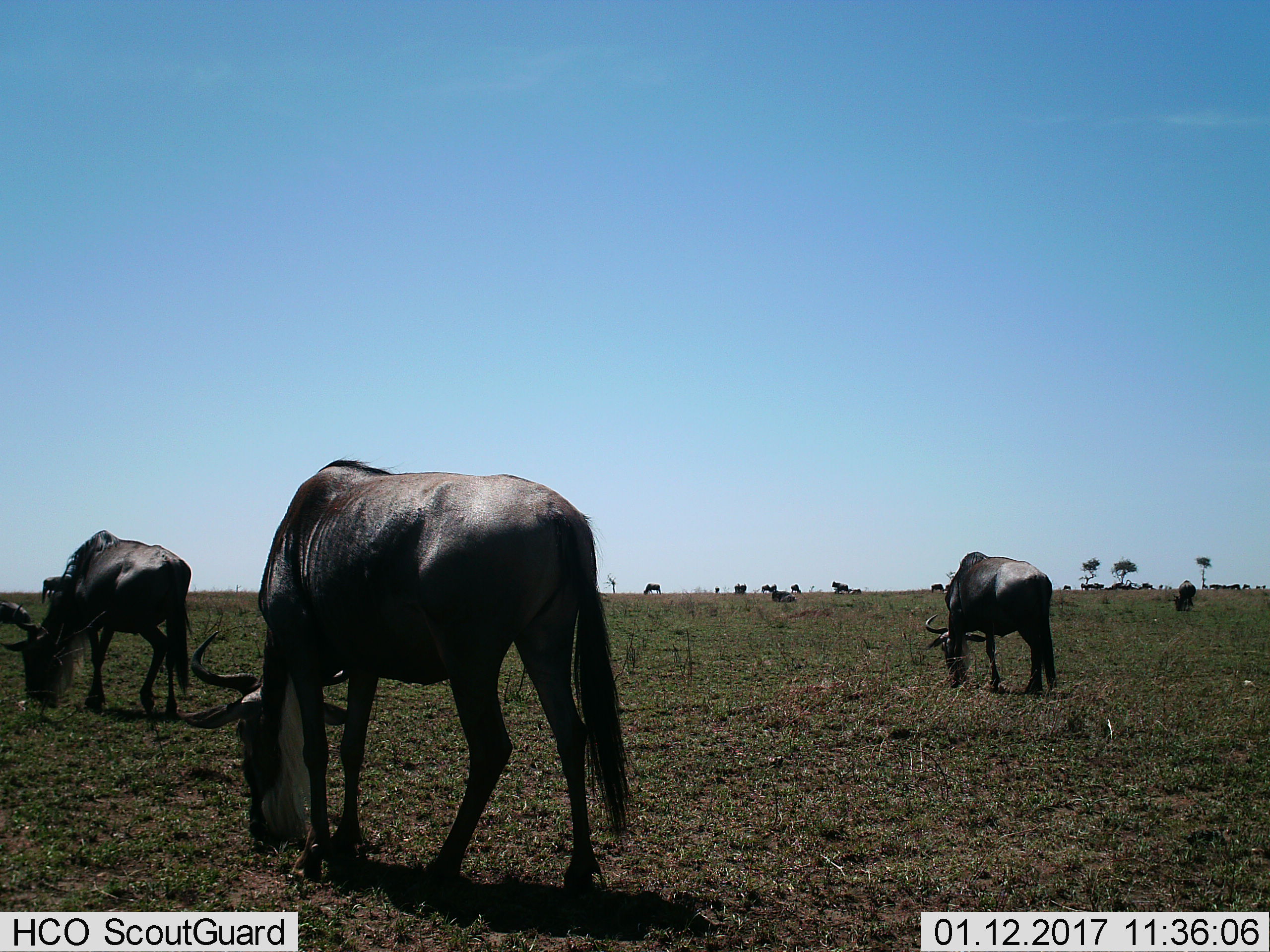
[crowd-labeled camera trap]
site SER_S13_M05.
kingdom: Animalia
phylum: Chordata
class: Mammalia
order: Artiodactyla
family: Bovidae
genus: Connochaetes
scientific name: Connochaetes taurinus taurinus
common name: blue wildebeest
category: wildebeestblue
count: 11-50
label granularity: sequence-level